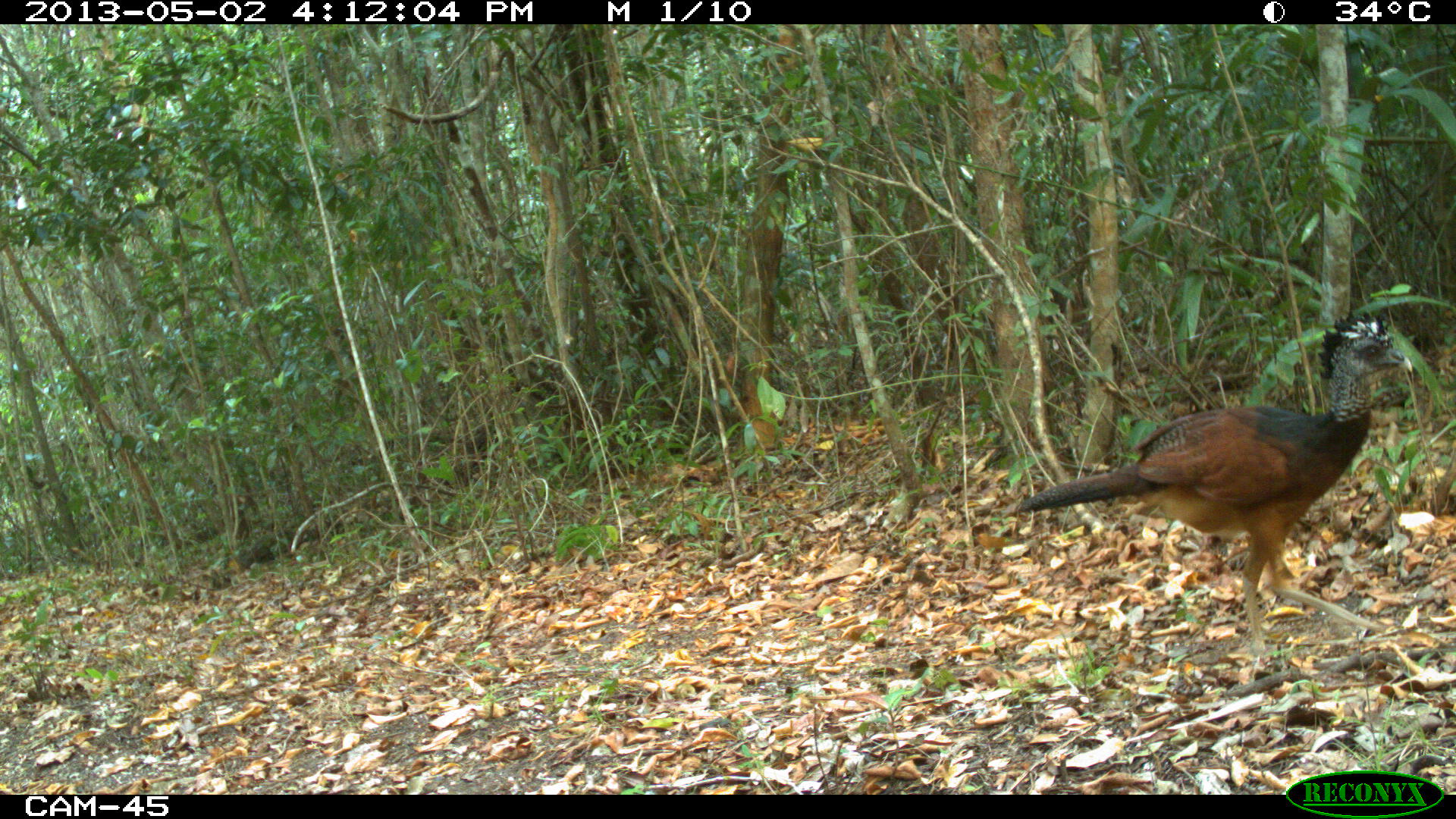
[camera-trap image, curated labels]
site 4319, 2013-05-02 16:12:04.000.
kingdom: Animalia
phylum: Chordata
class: Aves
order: Galliformes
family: Cracidae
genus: Crax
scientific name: Crax rubra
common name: great curassow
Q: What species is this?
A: Crax rubra (great curassow).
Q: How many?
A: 1.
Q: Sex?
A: Female.